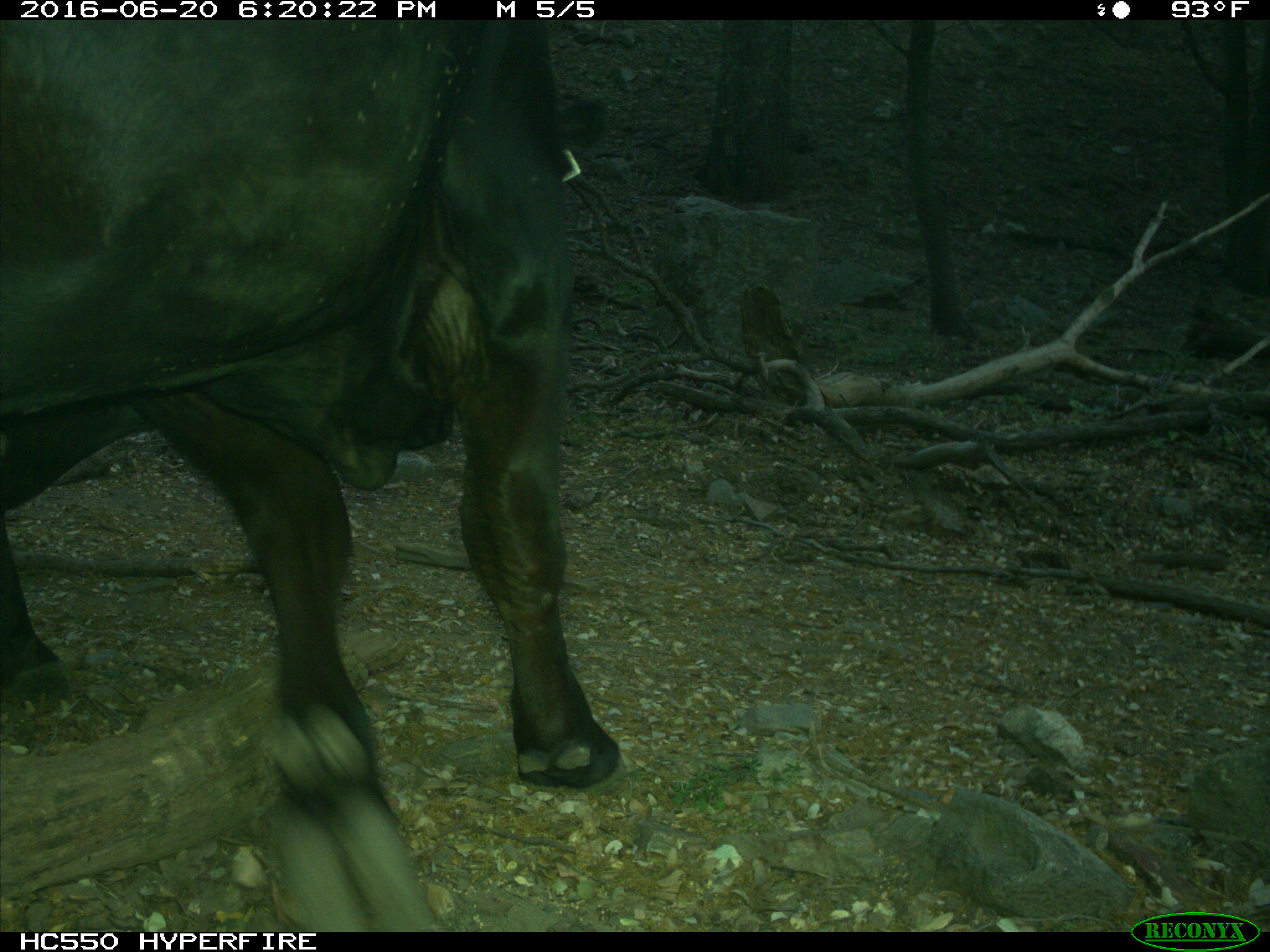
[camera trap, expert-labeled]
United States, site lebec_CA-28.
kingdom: Animalia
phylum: Chordata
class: Mammalia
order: Artiodactyla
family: Bovidae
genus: Bos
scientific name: Bos taurus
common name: domestic cow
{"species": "Bos taurus (domestic cow)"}